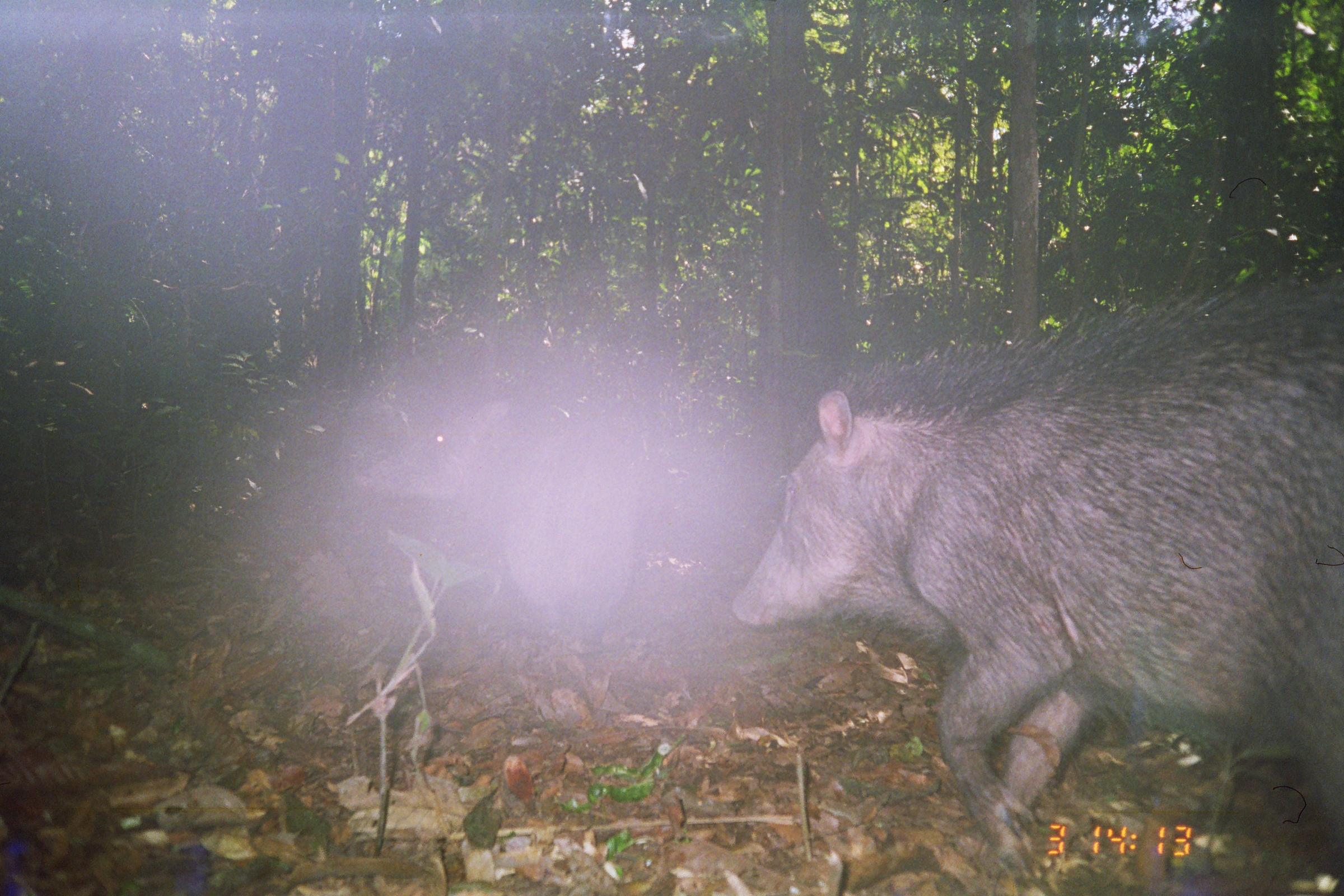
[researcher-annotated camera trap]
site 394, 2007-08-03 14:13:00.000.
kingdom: Animalia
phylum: Chordata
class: Mammalia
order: Artiodactyla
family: Tayassuidae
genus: Tayassu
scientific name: Tayassu pecari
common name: white-lipped peccary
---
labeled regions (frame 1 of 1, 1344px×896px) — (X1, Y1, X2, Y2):
tayassu pecari: (725, 300, 1342, 889); (354, 392, 641, 650)